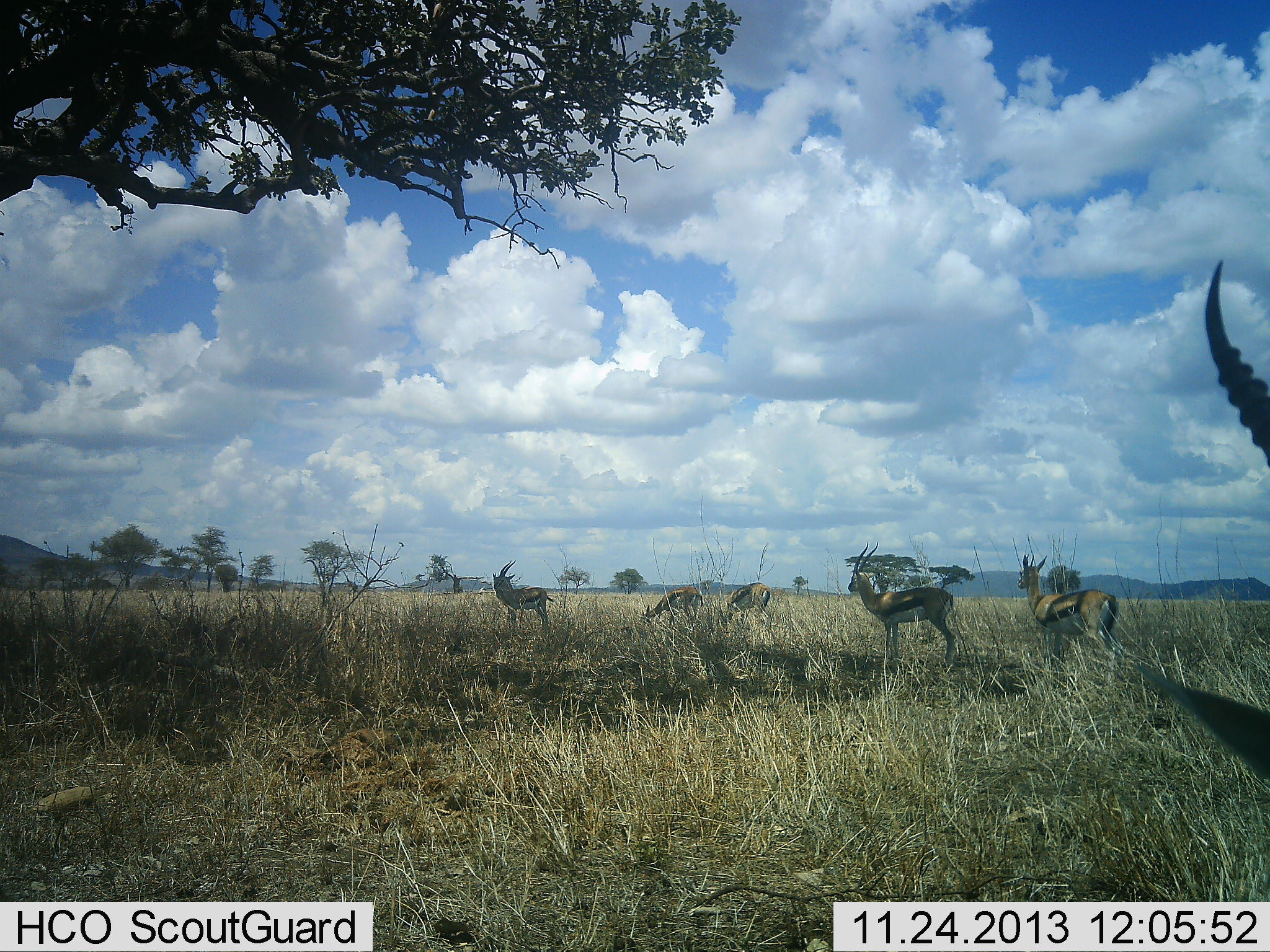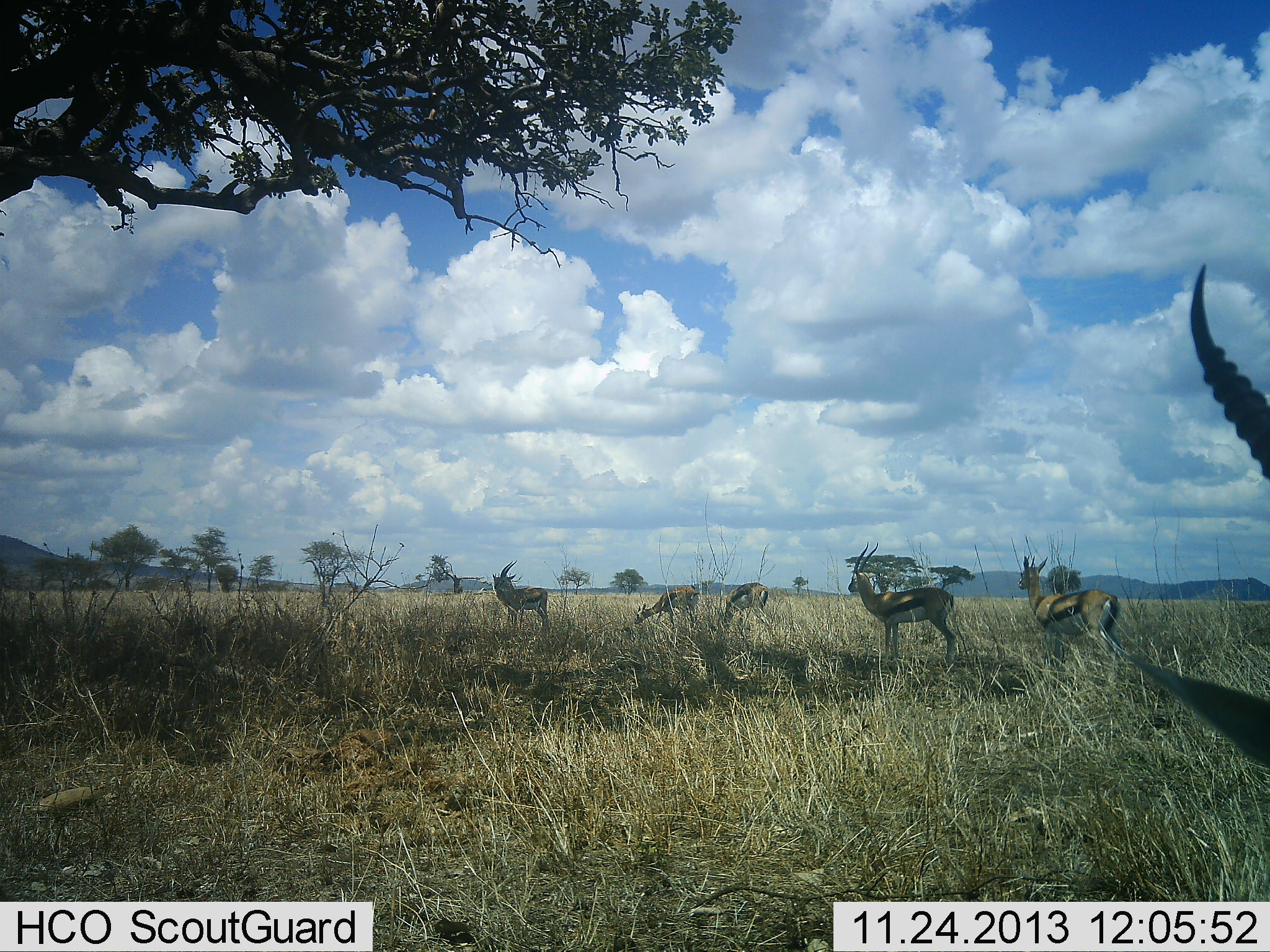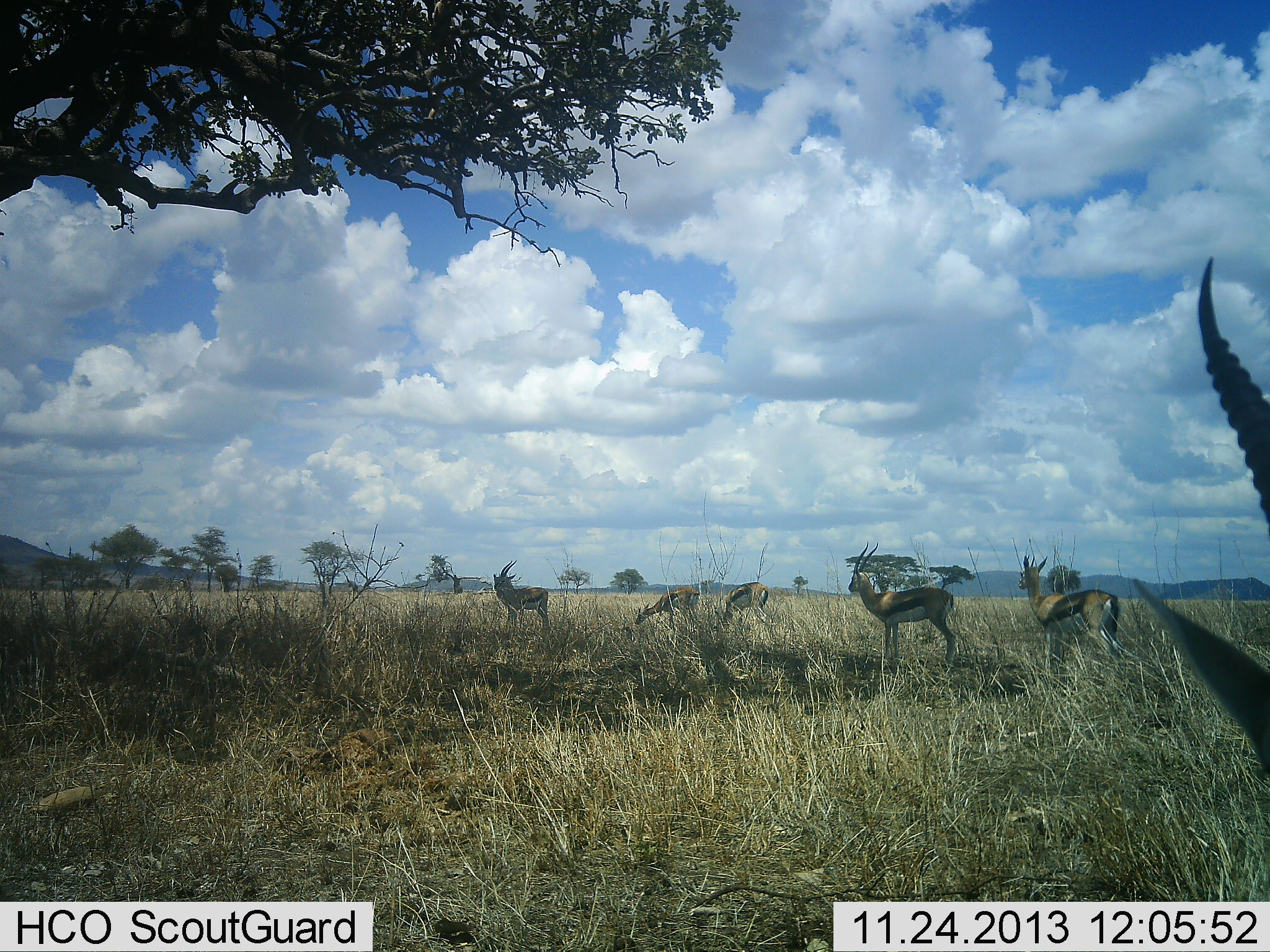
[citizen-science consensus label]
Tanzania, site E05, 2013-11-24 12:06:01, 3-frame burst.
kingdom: Animalia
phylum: Chordata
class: Mammalia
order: Artiodactyla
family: Bovidae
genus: Eudorcas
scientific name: Eudorcas thomsonii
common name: thomson's gazelle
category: gazellethomsons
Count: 6.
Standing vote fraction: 90%.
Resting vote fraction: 10%.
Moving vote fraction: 10%.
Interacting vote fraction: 0%.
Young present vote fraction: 0%.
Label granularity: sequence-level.